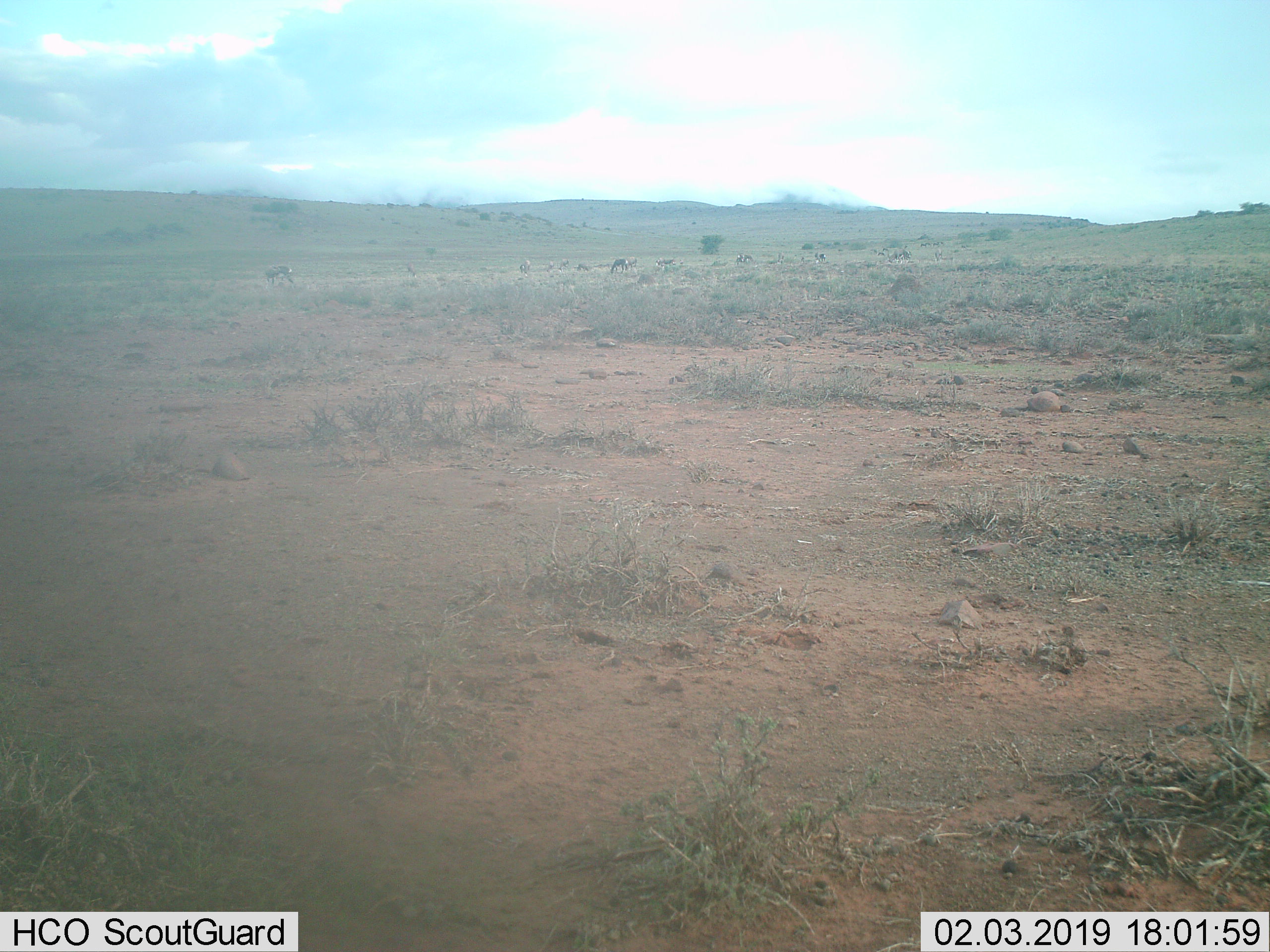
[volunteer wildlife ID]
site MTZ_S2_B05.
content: unidentified animal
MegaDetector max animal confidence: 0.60